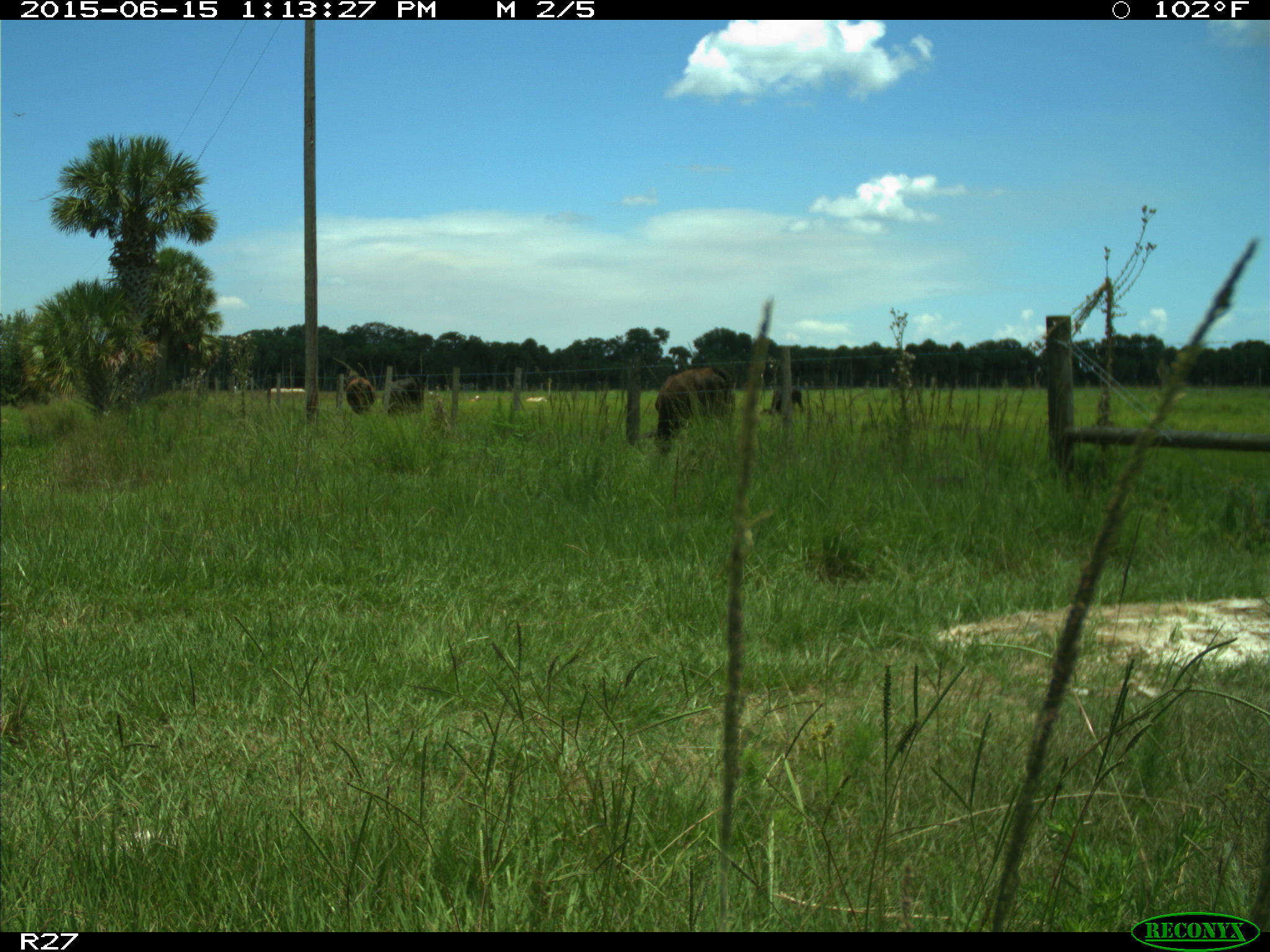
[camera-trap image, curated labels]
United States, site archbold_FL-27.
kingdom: Animalia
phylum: Chordata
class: Mammalia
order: Artiodactyla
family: Bovidae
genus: Bos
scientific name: Bos taurus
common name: domestic cow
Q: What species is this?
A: Bos taurus (domestic cow).